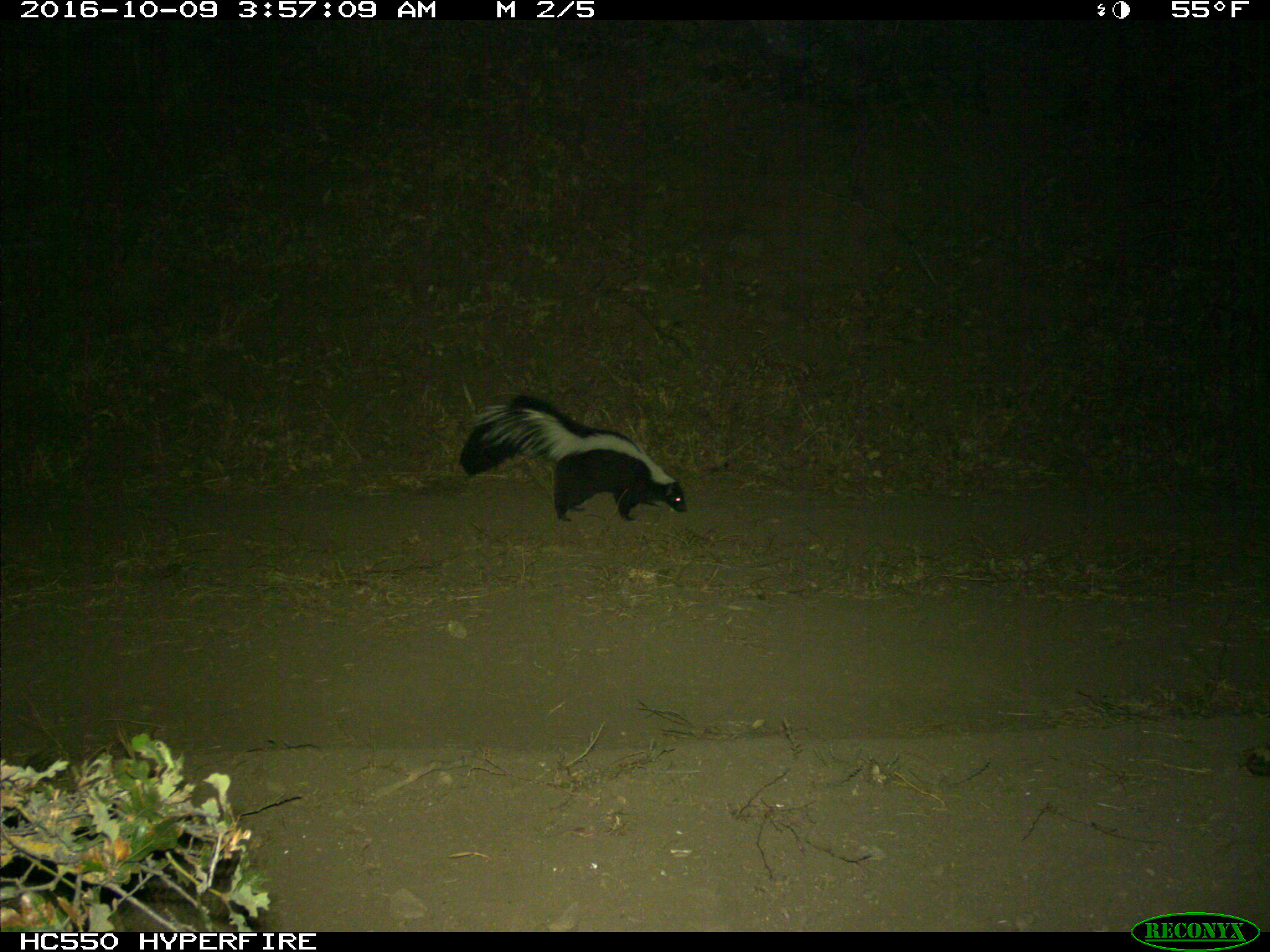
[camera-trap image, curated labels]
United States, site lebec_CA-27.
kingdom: Animalia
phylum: Chordata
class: Mammalia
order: Carnivora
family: Mephitidae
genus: Mephitis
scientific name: Mephitis mephitis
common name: striped skunk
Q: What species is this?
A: Mephitis mephitis (striped skunk).